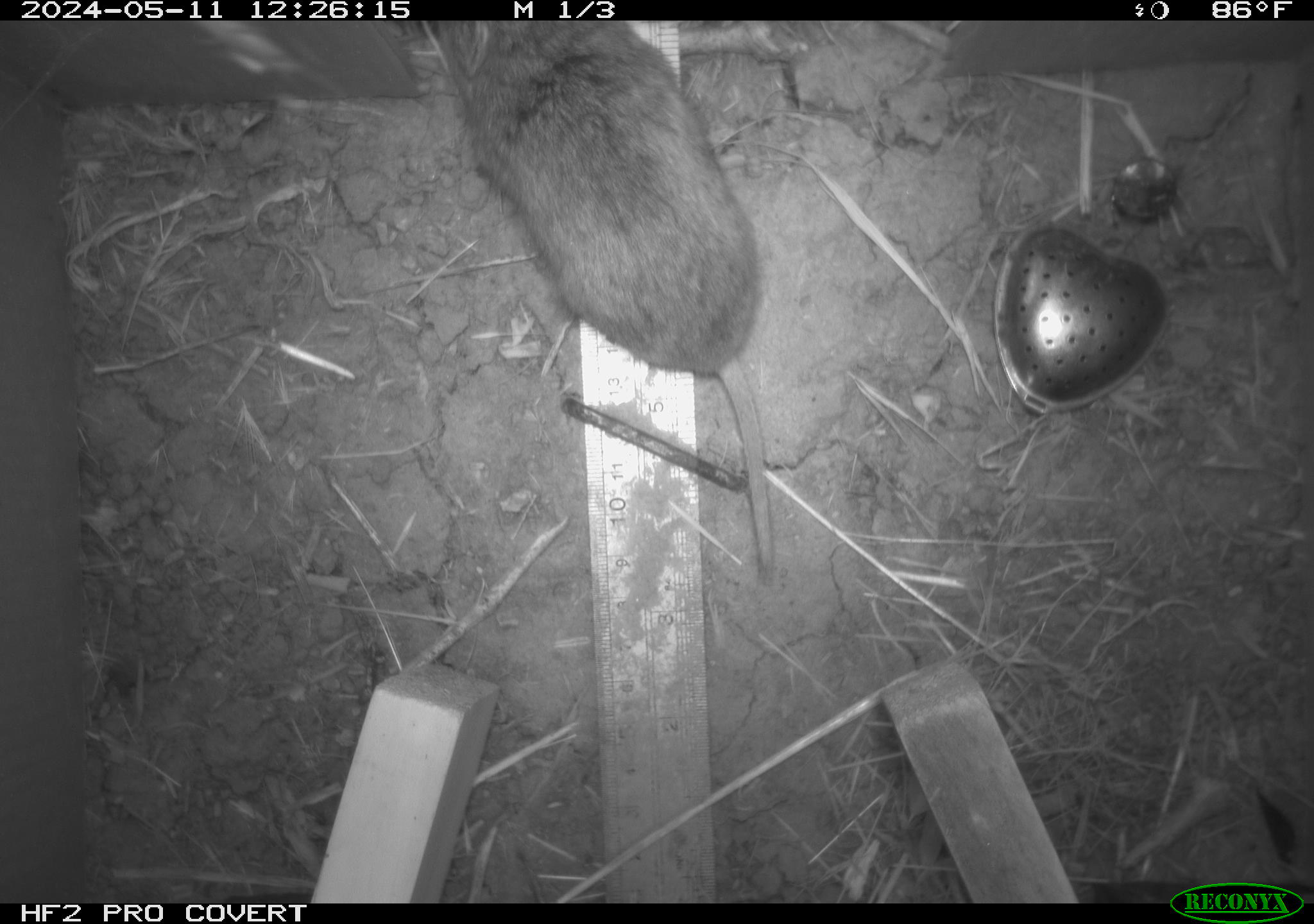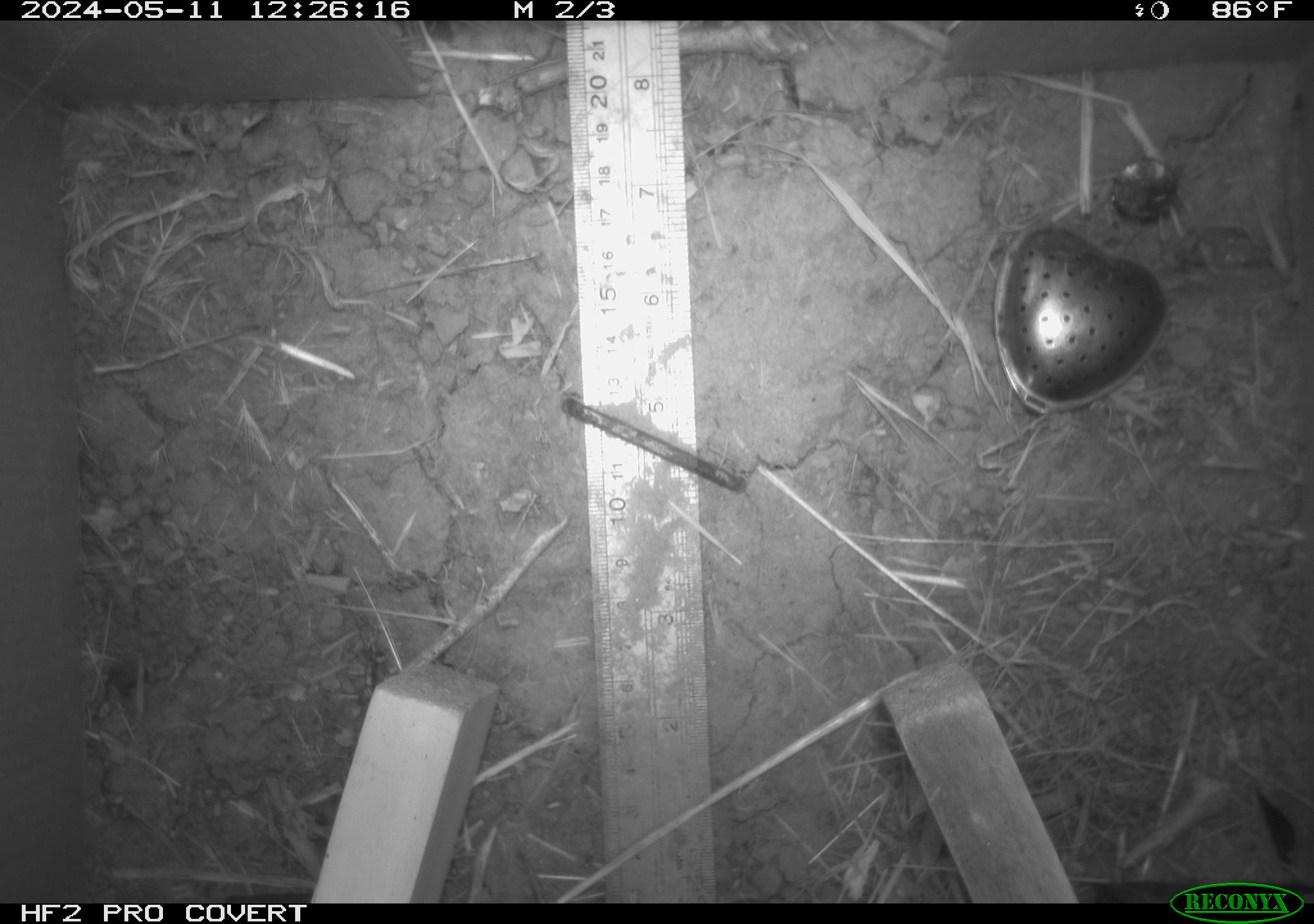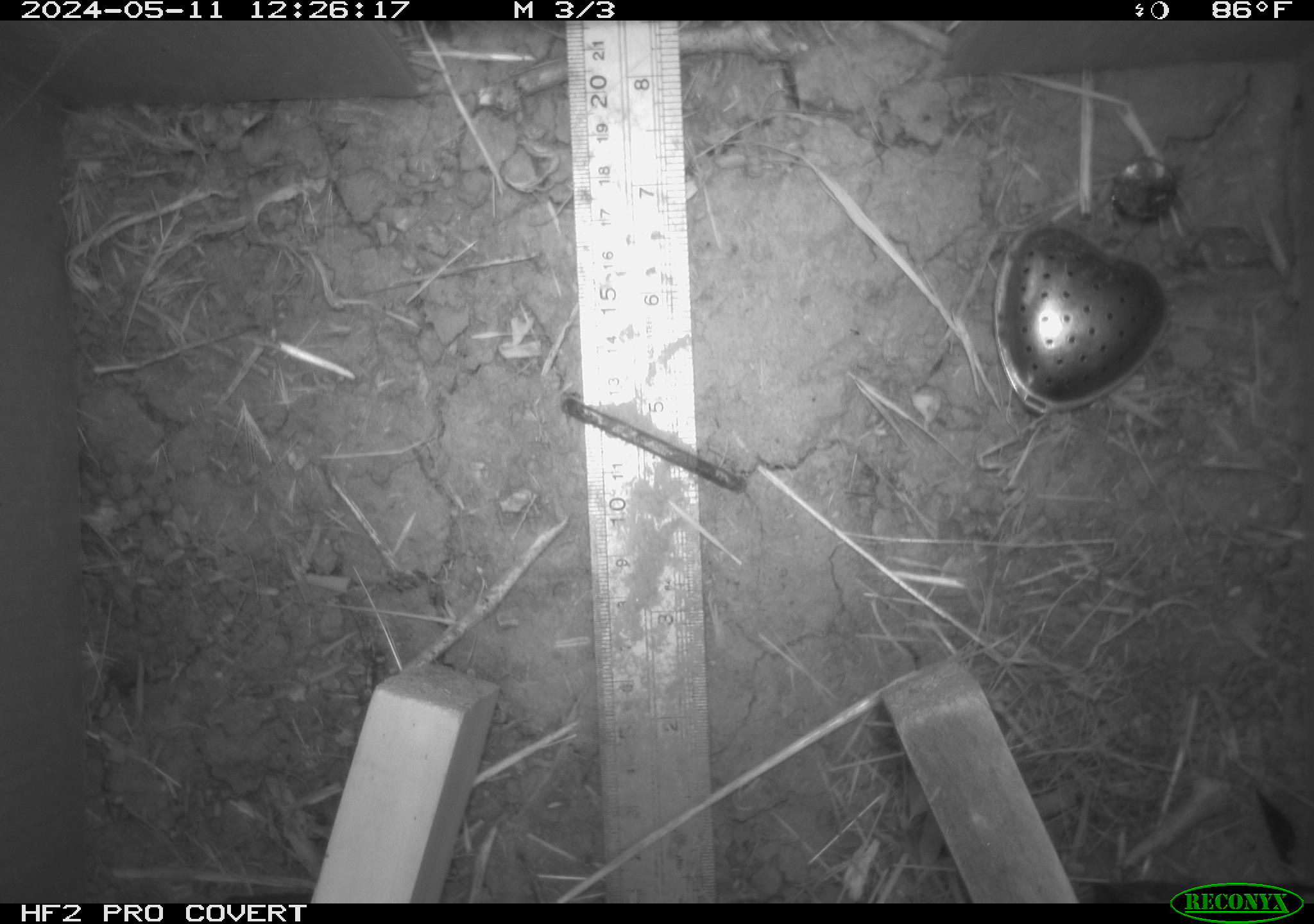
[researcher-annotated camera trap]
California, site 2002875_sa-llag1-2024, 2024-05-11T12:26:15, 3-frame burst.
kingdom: Animalia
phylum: Chordata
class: Mammalia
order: Rodentia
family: Cricetidae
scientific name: Arvicolinae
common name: voles, lemmings, and muskrats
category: arvicolinae subfamily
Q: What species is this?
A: Arvicolinae subfamily (voles, lemmings, and muskrats) (Arvicolinae).